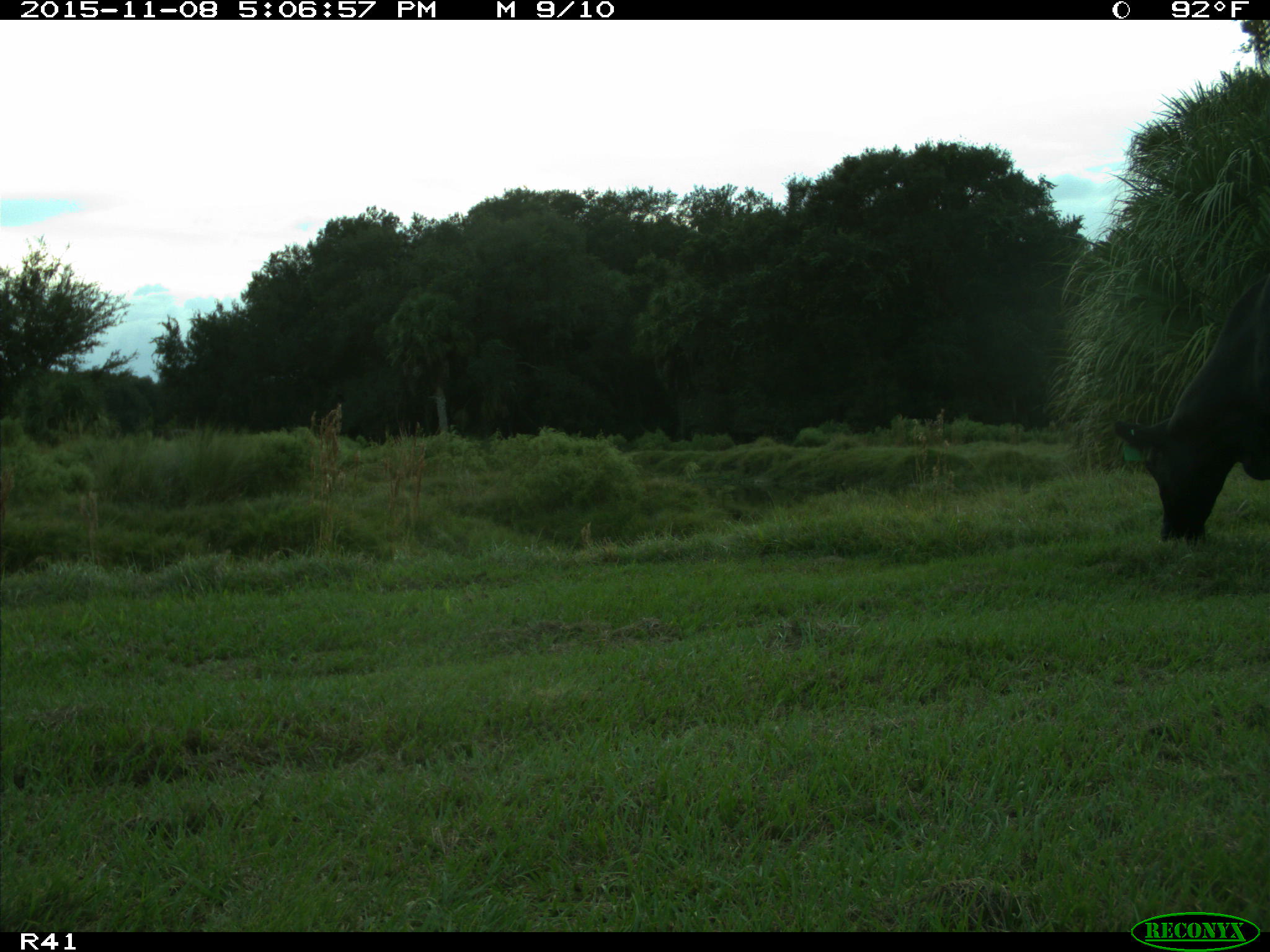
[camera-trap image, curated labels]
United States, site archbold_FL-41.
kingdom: Animalia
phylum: Chordata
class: Mammalia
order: Artiodactyla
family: Bovidae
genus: Bos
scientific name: Bos taurus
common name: domestic cow